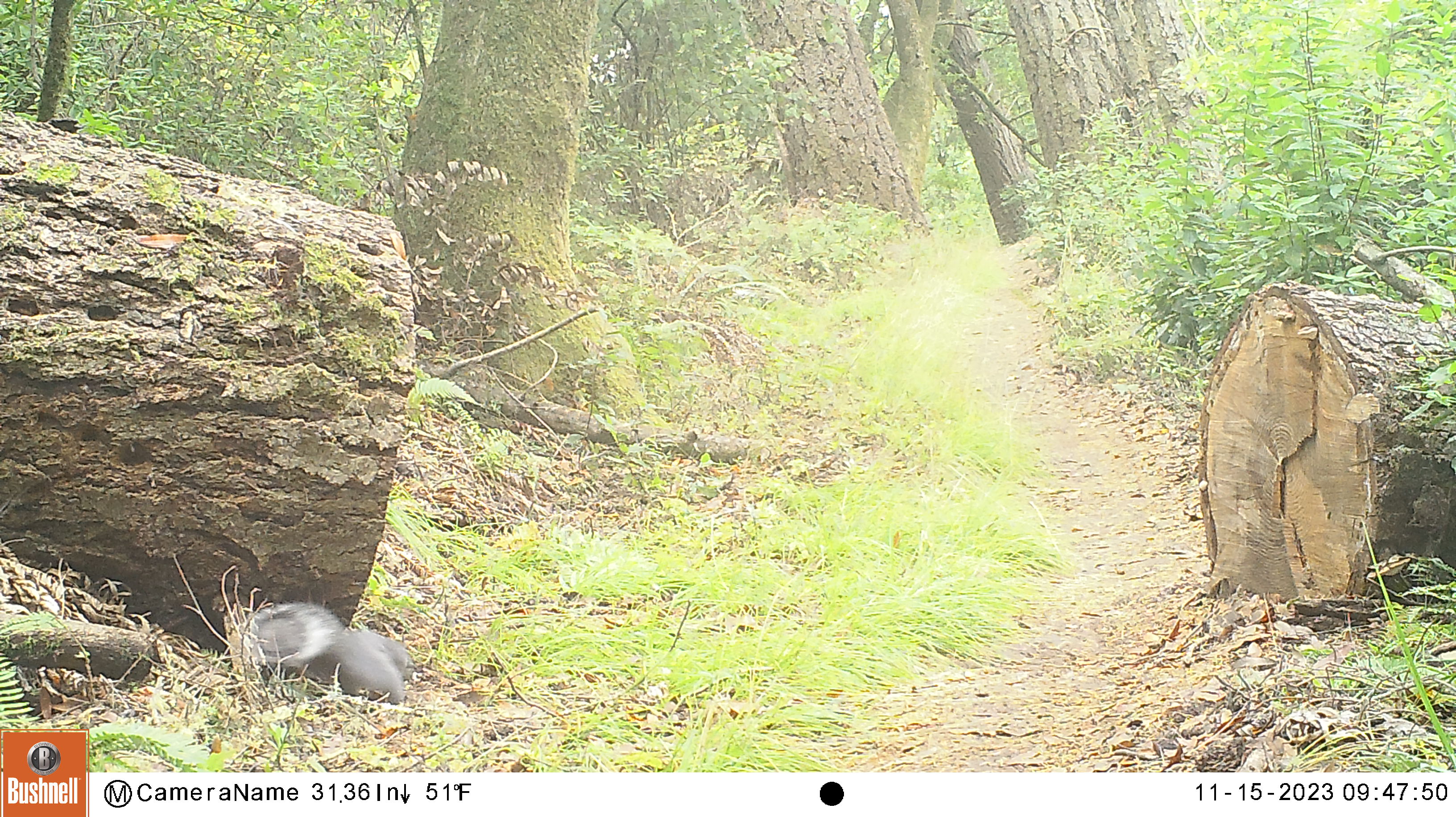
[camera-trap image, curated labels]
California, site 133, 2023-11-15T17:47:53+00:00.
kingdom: Animalia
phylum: Chordata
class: Mammalia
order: Rodentia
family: Sciuridae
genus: Sciurus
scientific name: Sciurus griseus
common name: western gray squirrel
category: western grey squirrel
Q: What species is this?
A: Western grey squirrel (western gray squirrel) (Sciurus griseus).